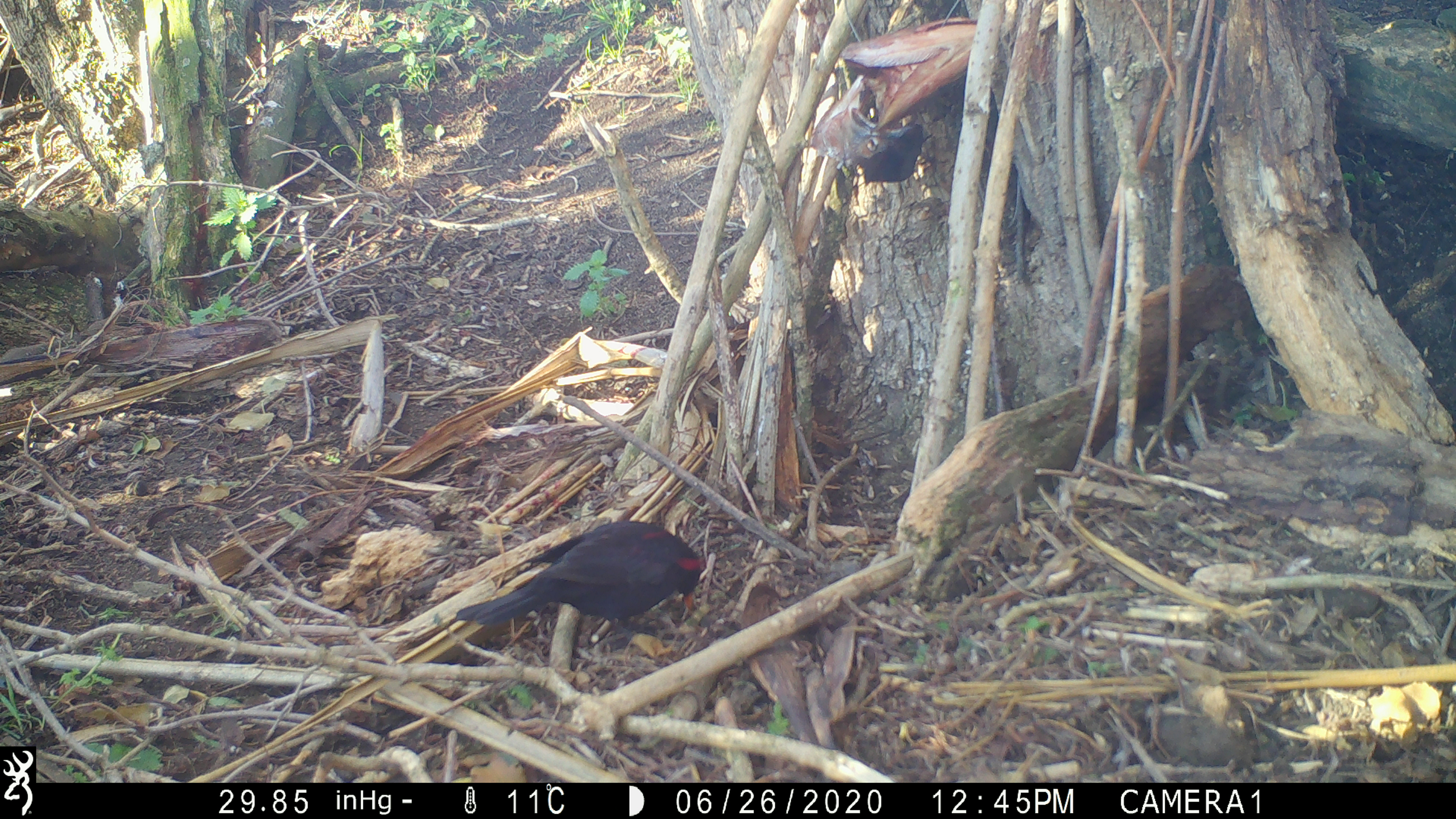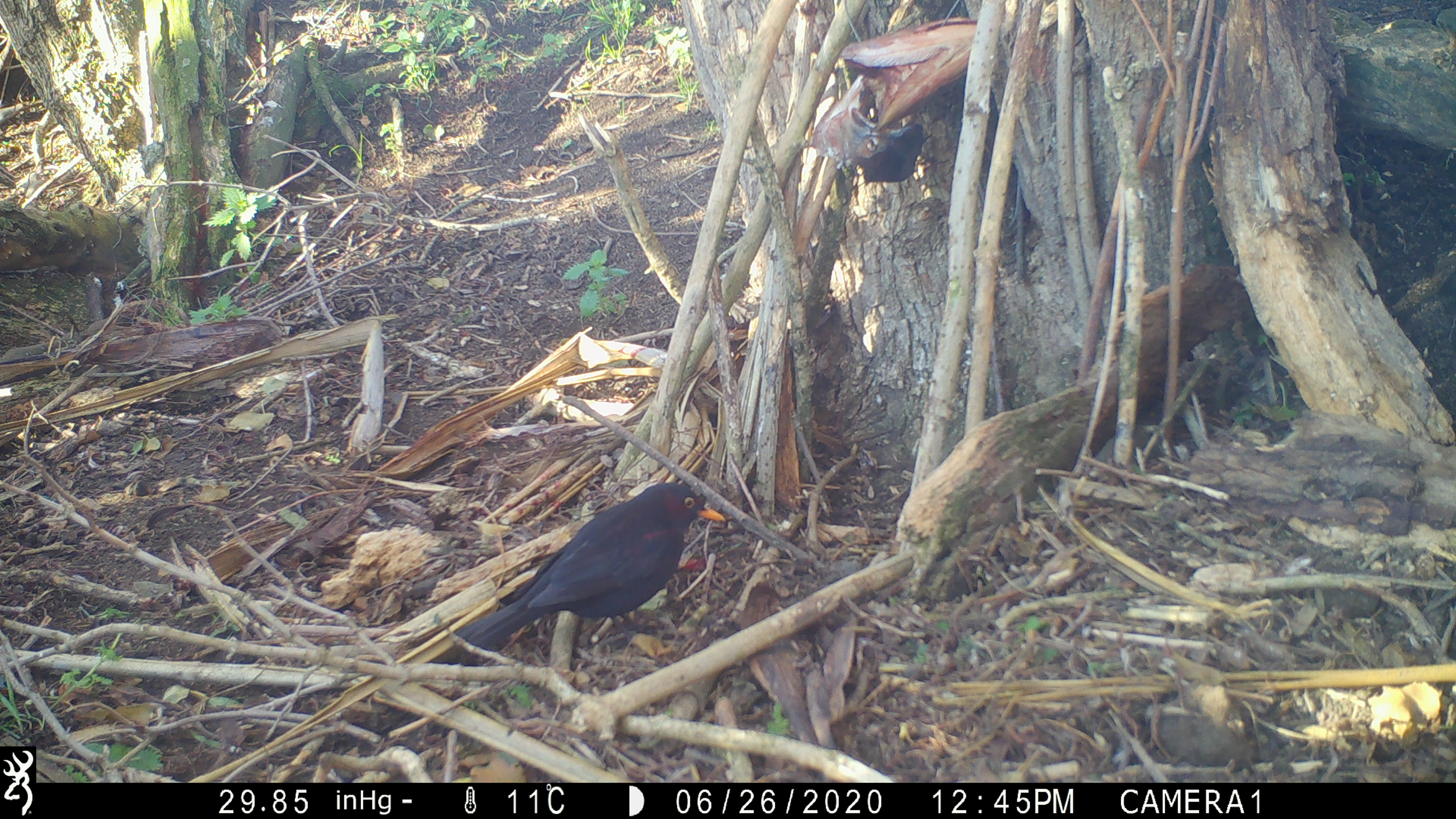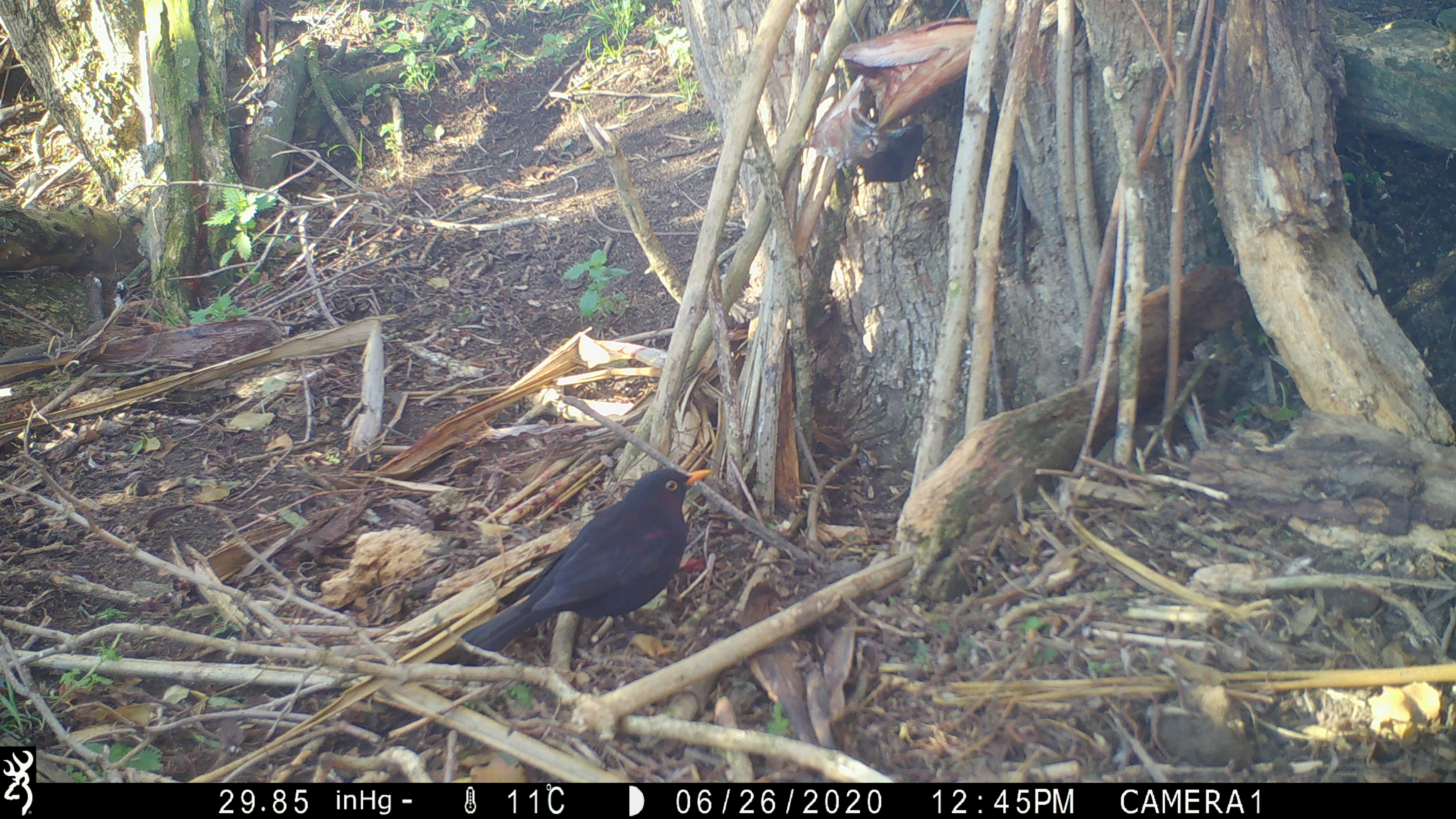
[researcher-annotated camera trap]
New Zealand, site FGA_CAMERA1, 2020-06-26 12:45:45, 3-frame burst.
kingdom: Animalia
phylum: Chordata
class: Aves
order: Passeriformes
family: Turdidae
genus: Turdus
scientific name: Turdus merula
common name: eurasian blackbird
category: blackbird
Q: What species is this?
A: Blackbird (eurasian blackbird) (Turdus merula).